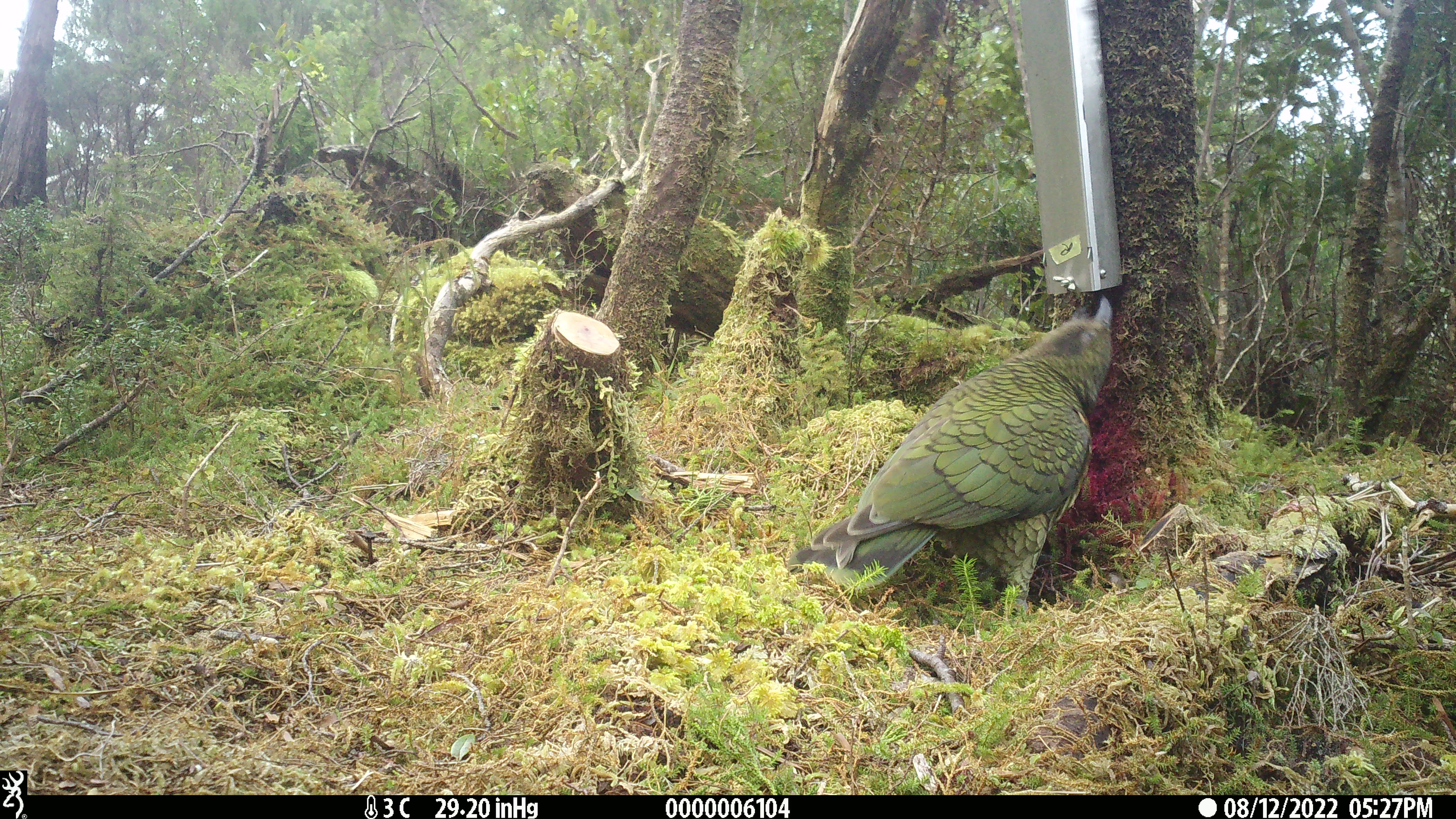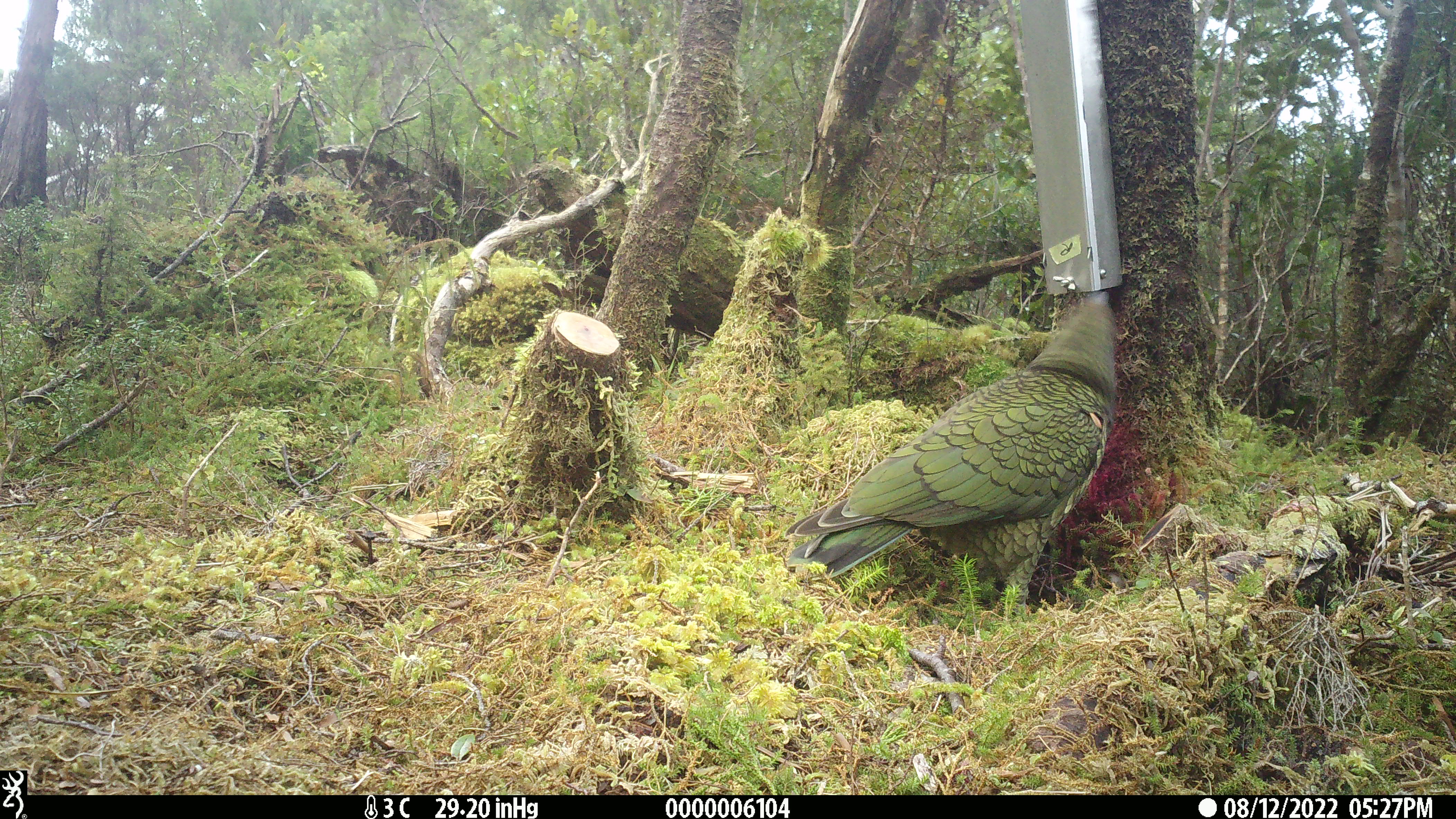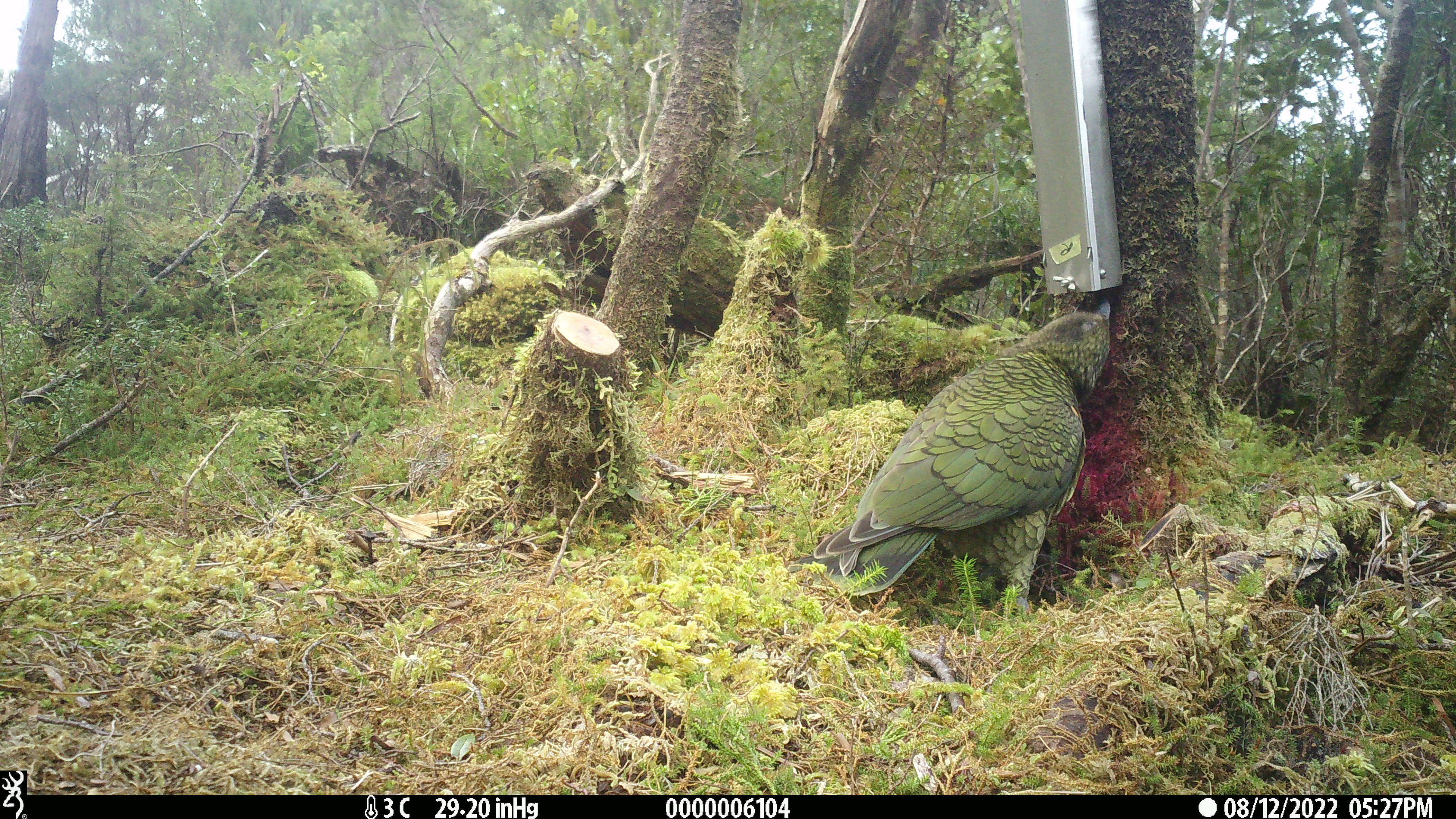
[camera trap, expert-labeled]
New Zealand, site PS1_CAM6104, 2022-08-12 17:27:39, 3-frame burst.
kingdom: Animalia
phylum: Chordata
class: Aves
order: Psittaciformes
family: Strigopidae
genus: Nestor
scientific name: Nestor notabilis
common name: kea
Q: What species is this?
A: Kea (Nestor notabilis).